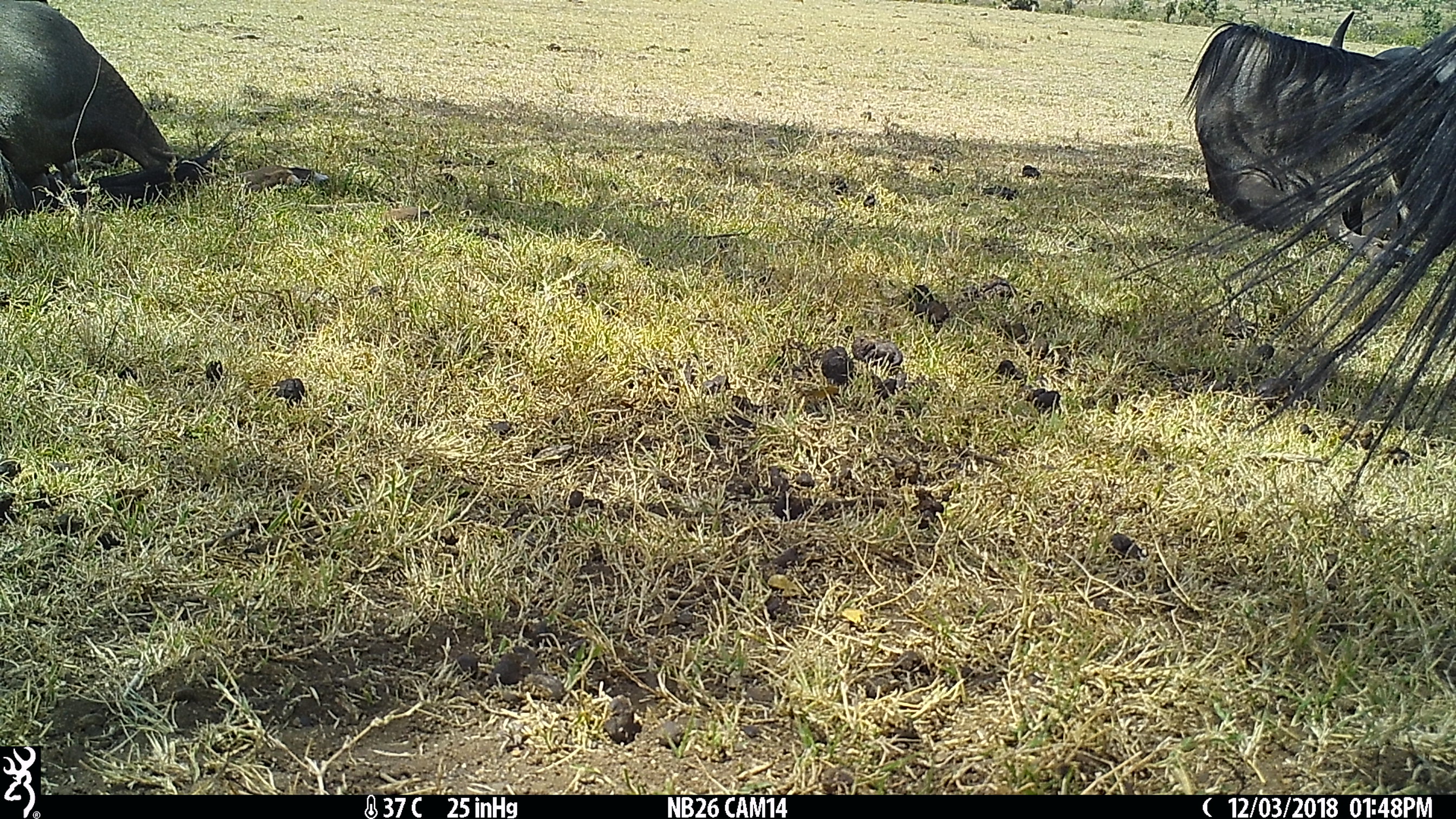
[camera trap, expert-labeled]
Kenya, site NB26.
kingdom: Animalia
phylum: Chordata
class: Mammalia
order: Artiodactyla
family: Bovidae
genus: Connochaetes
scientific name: Connochaetes taurinus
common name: blue wildebeest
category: wildebeest